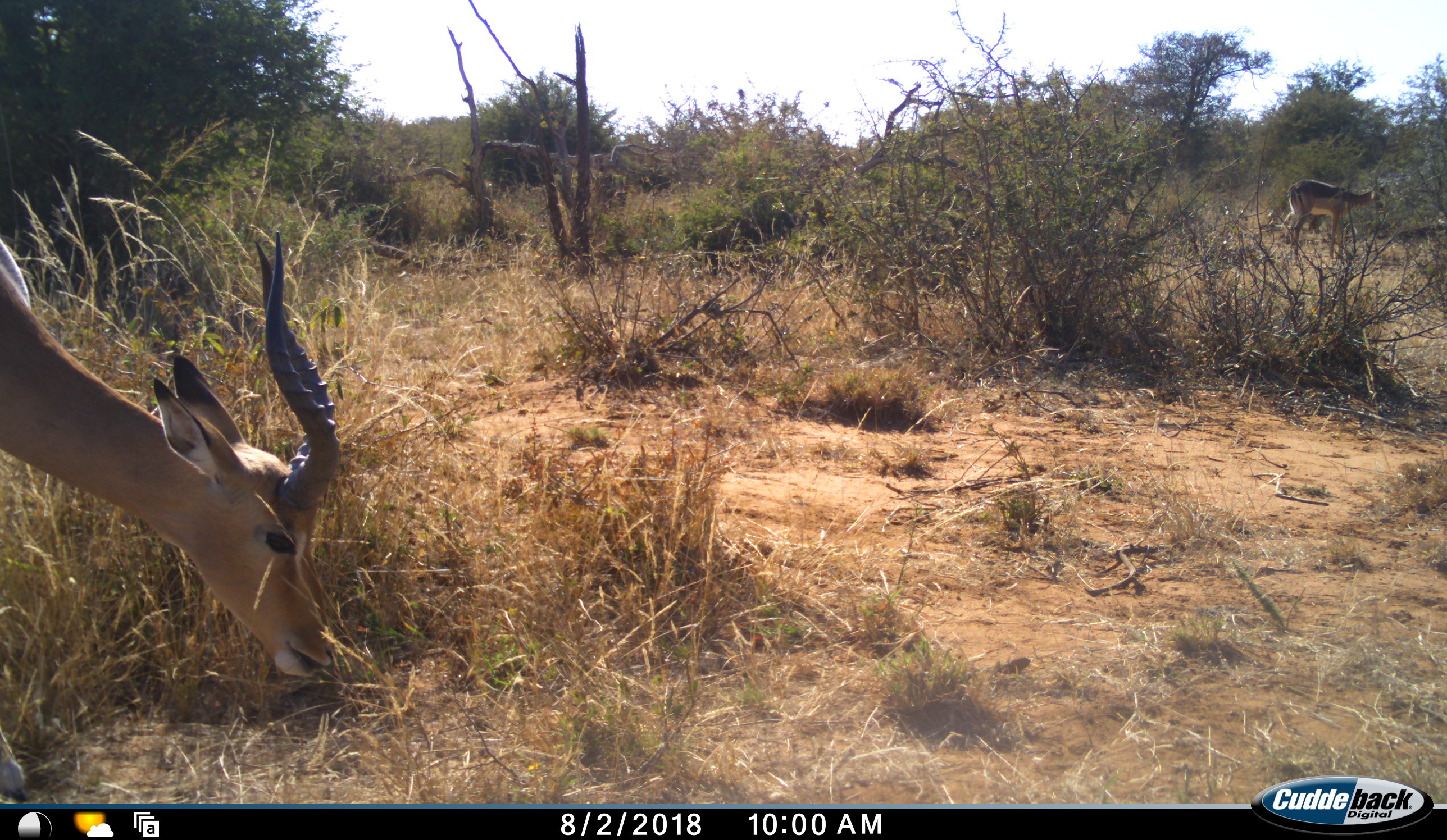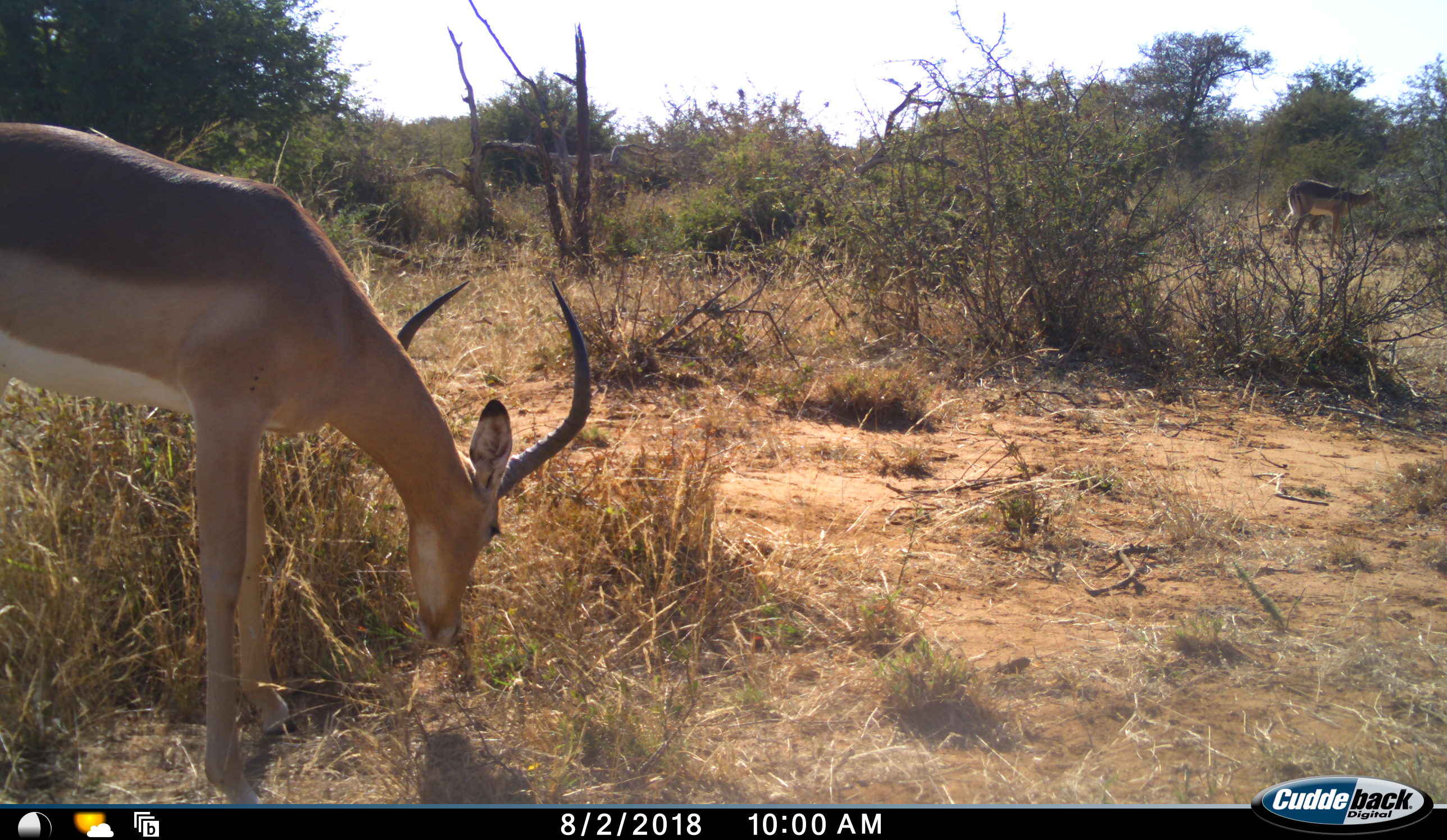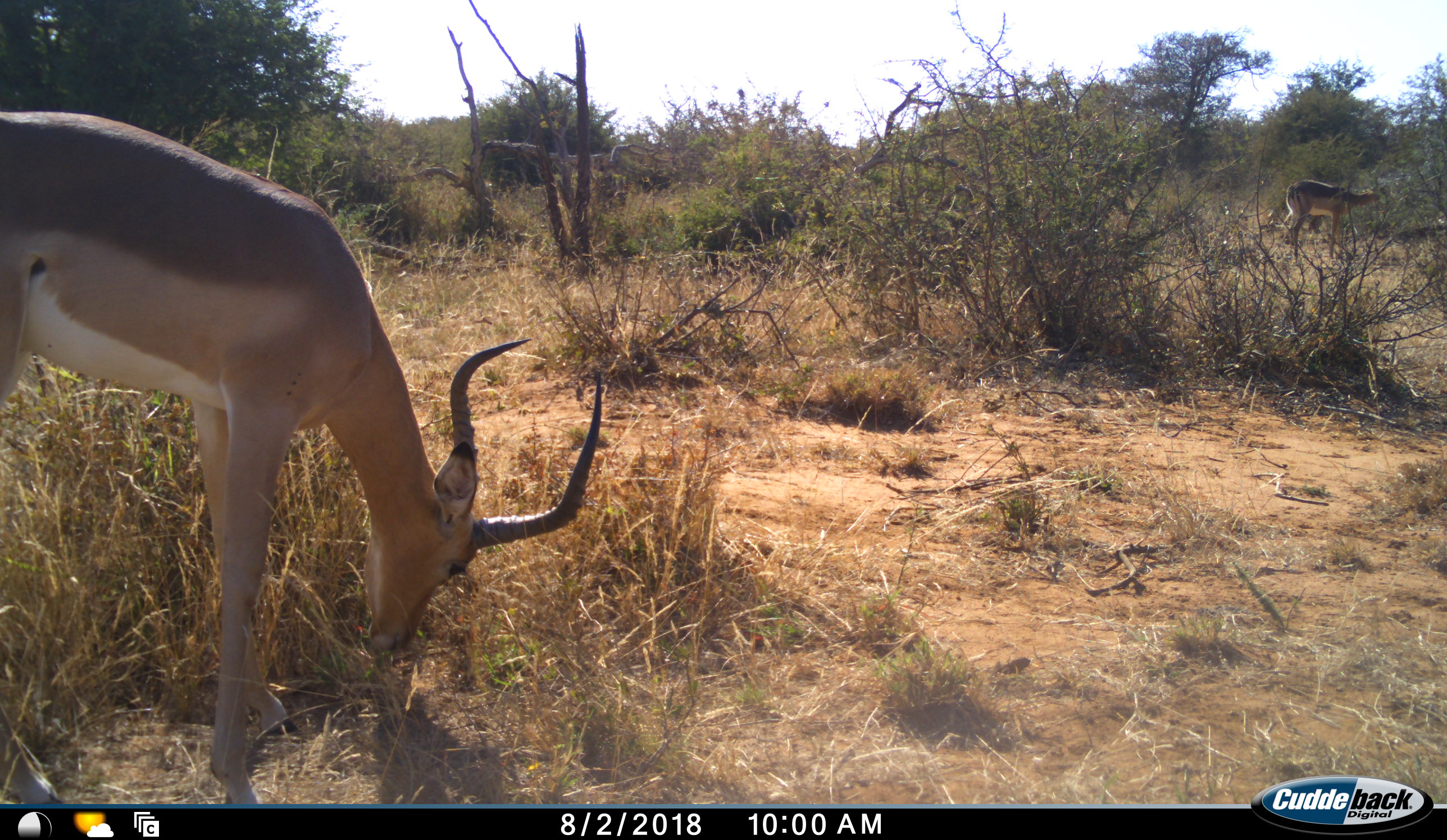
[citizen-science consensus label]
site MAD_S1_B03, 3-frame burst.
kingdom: Animalia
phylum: Chordata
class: Mammalia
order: Artiodactyla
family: Bovidae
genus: Aepyceros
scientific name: Aepyceros melampus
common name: impala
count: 1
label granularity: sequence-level